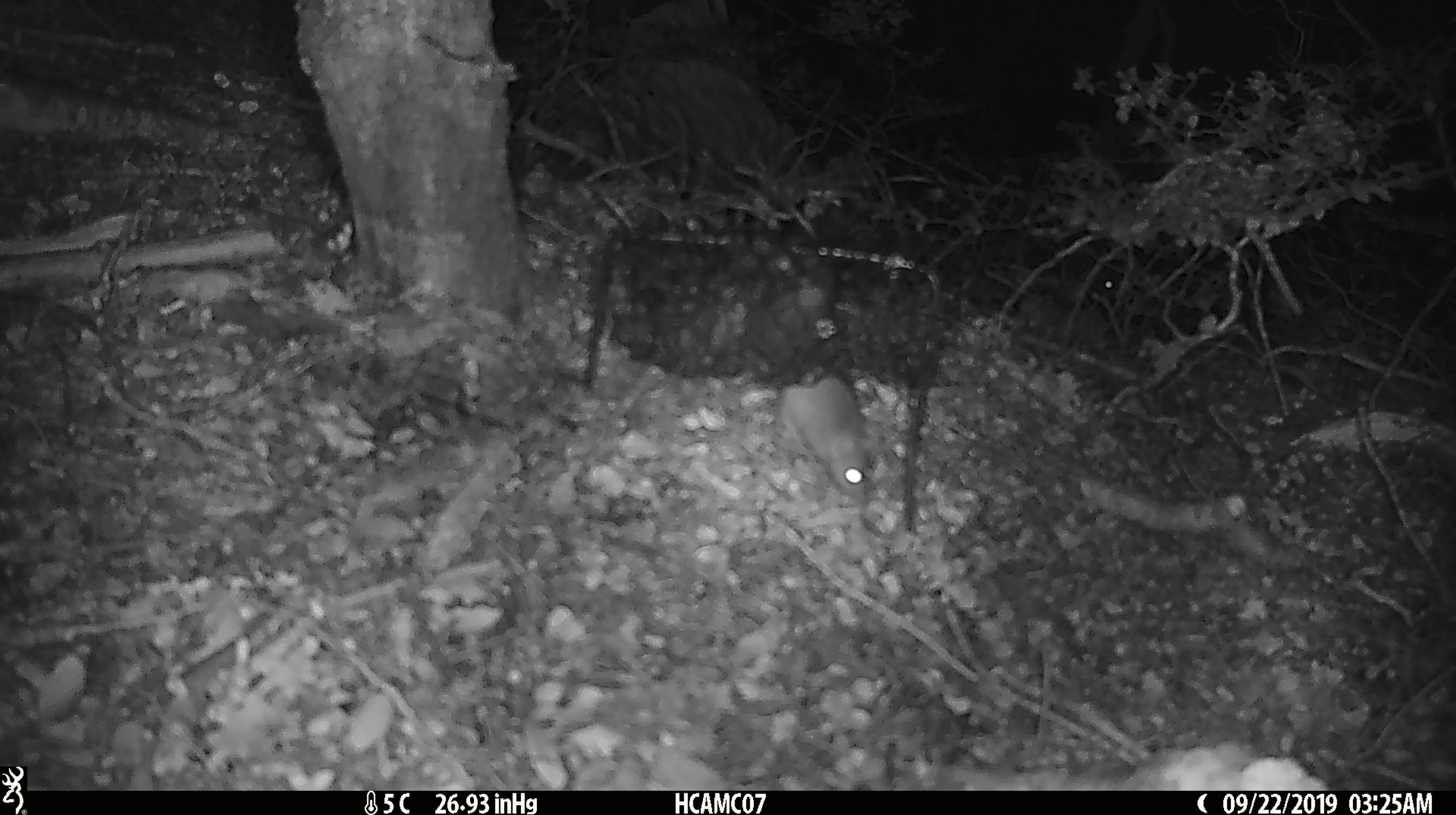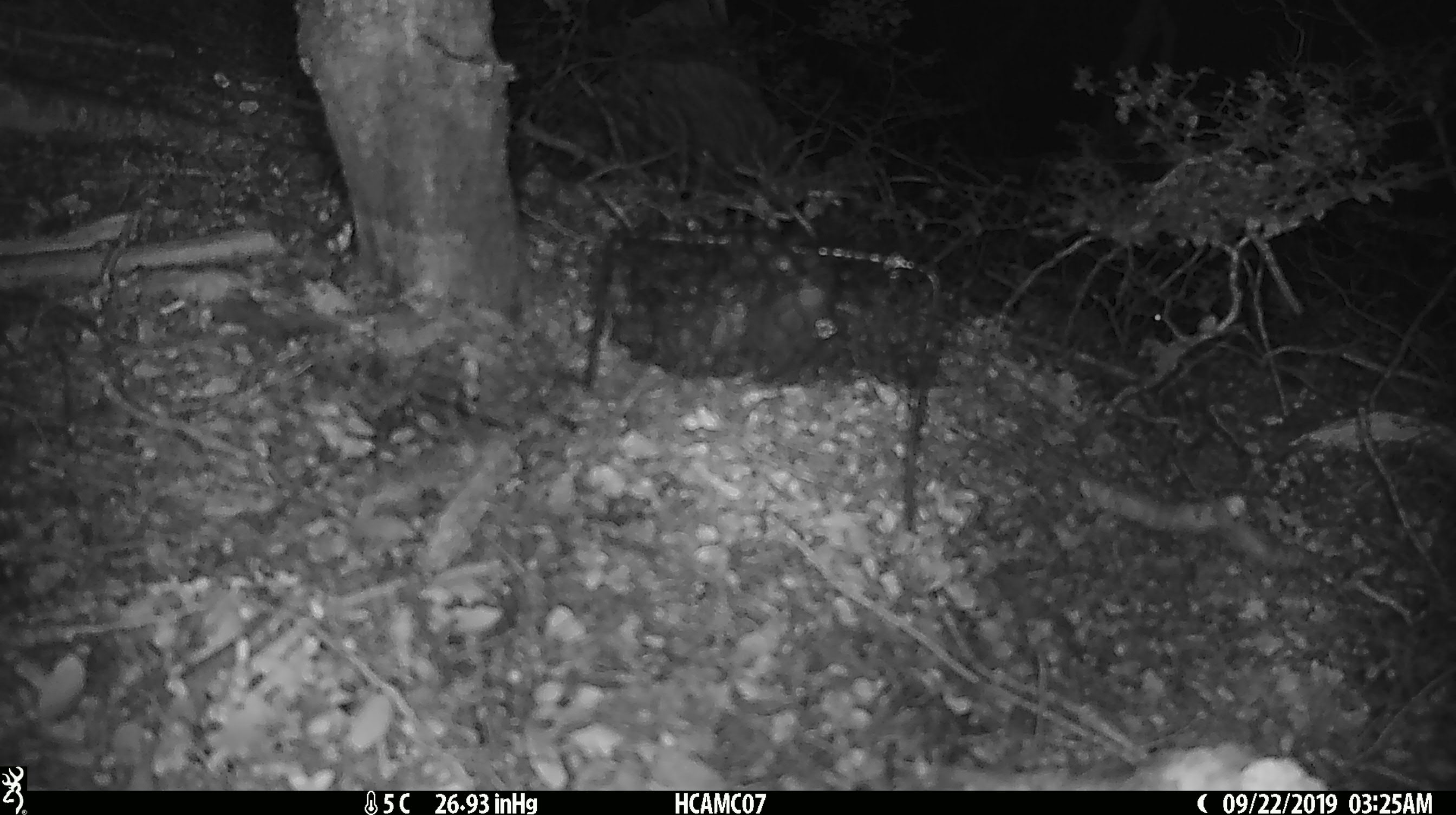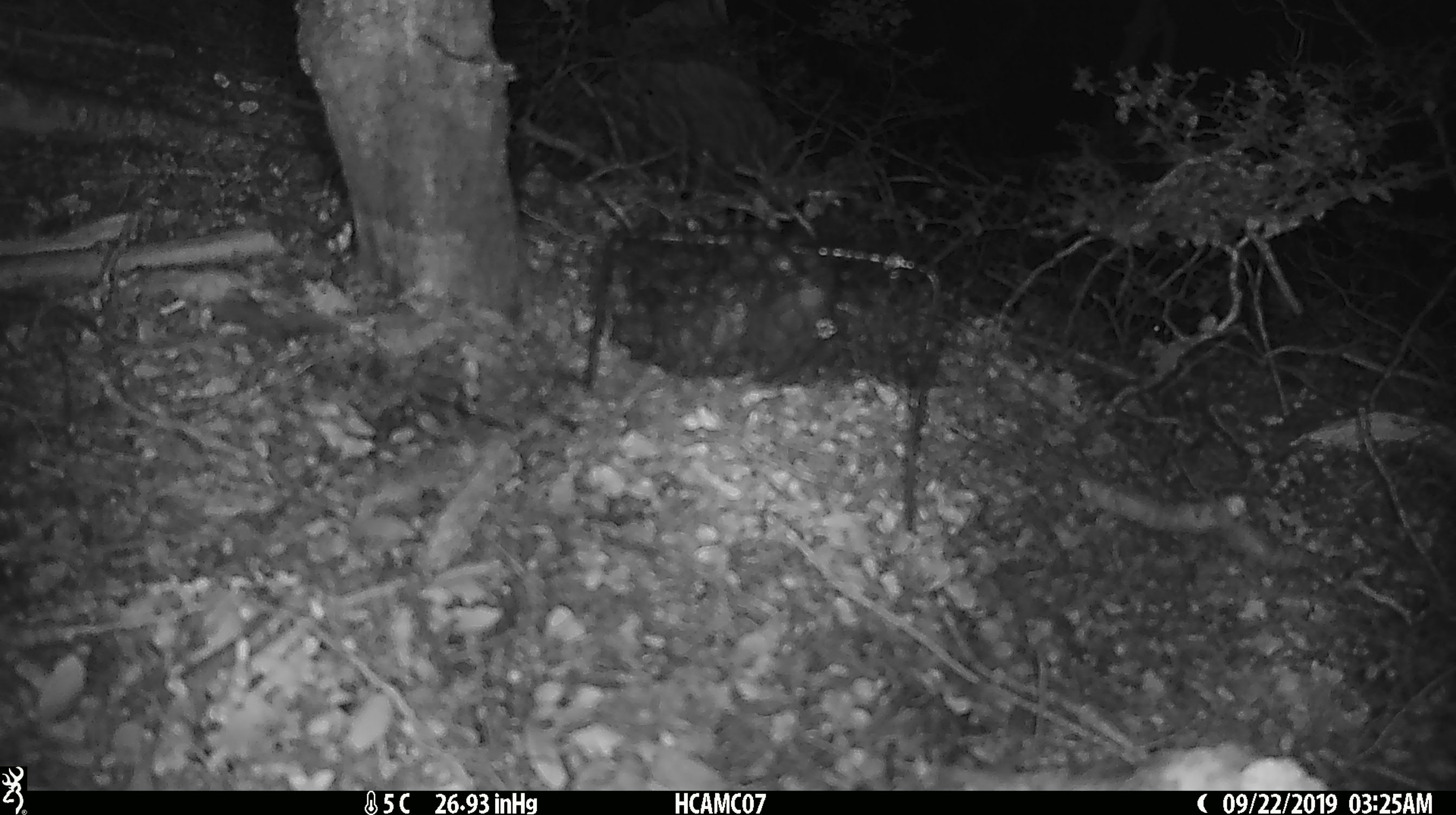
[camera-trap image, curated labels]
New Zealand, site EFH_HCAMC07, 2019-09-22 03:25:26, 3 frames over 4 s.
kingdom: Animalia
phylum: Chordata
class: Mammalia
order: Rodentia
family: Muridae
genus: Mus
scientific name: Mus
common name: mouse